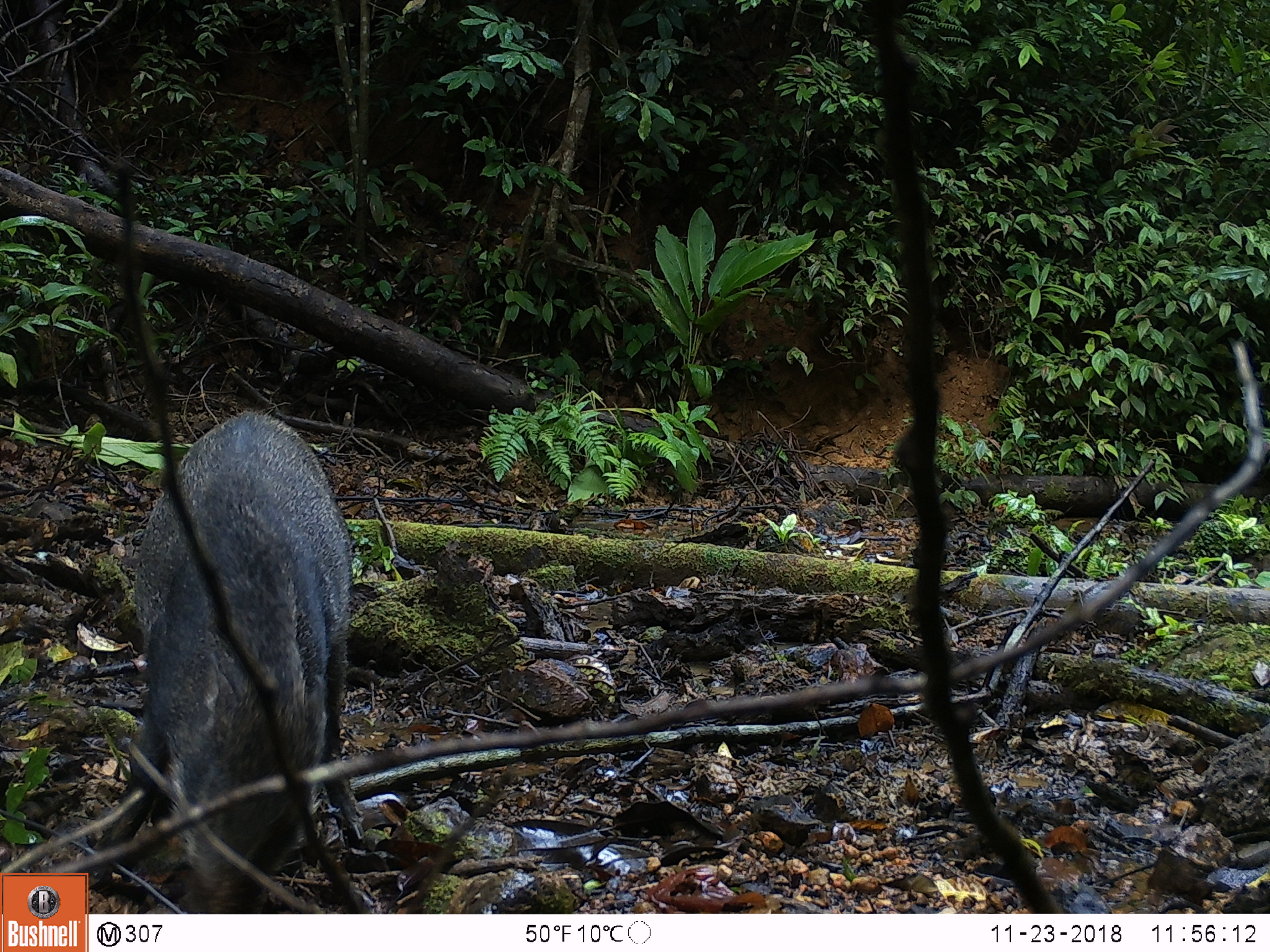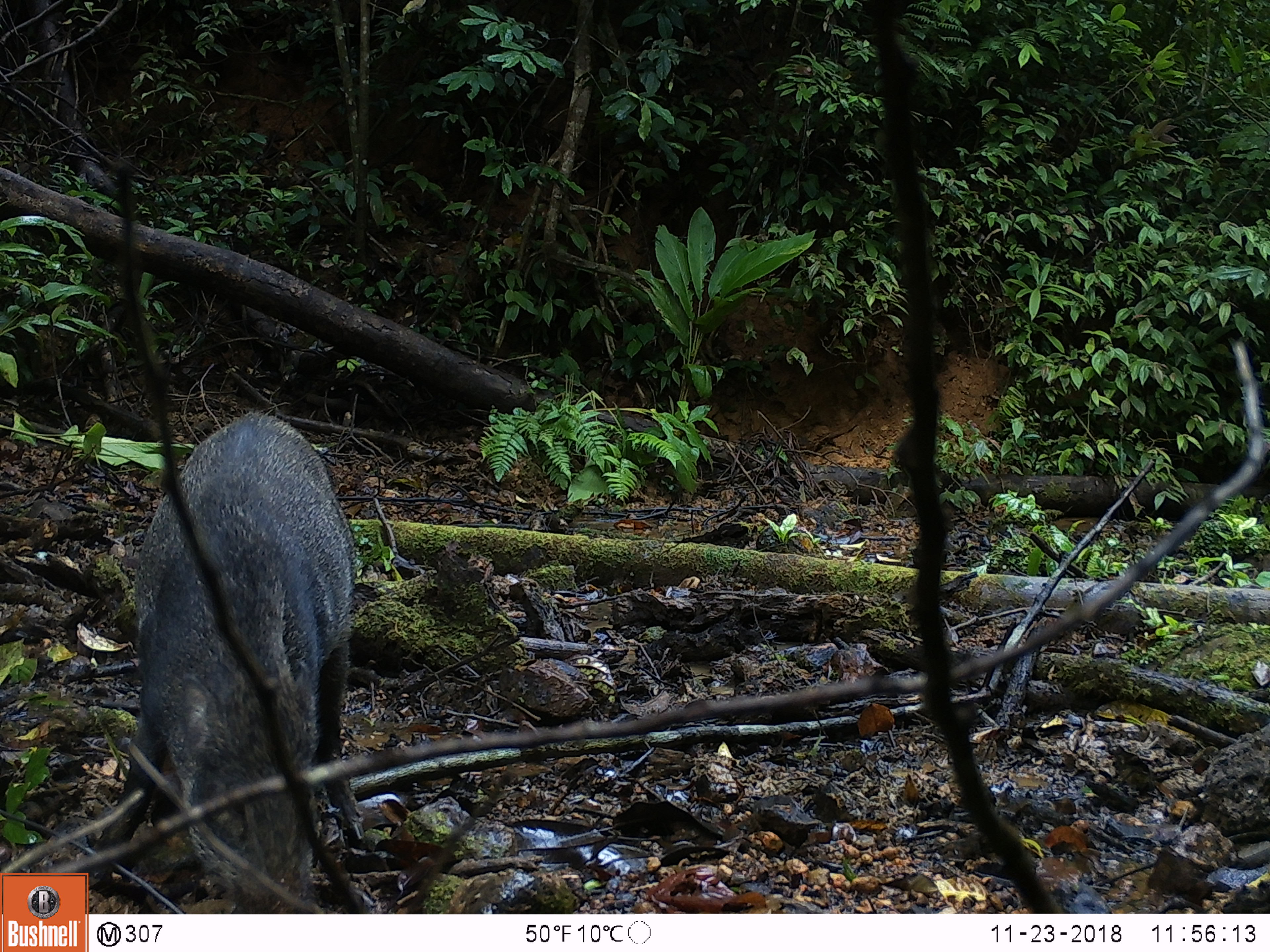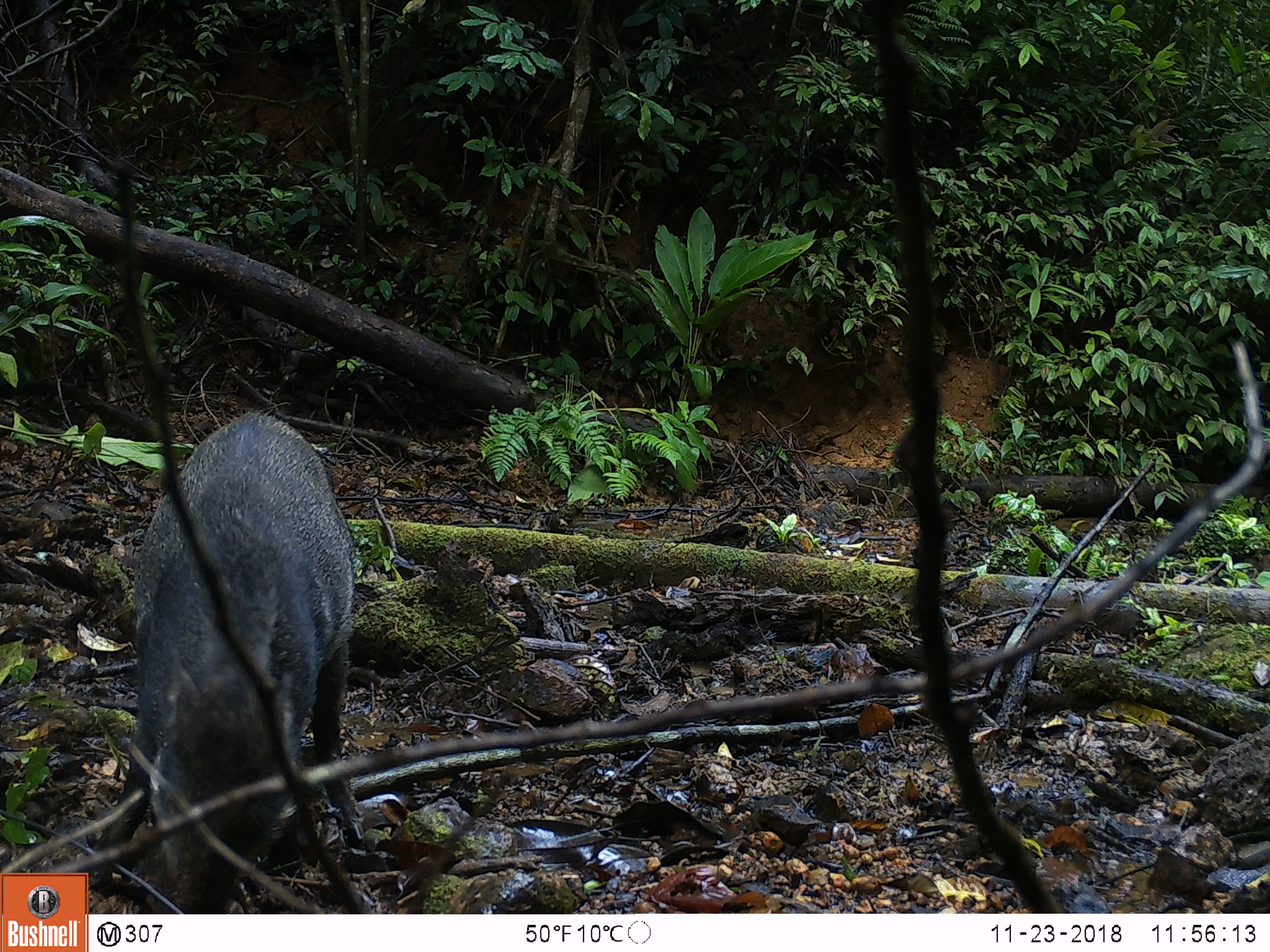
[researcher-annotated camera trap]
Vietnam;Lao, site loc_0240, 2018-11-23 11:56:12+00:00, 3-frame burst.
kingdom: Animalia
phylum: Chordata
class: Mammalia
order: Artiodactyla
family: Suidae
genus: Sus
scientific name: Sus scrofa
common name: eurasian wild pig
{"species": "eurasian wild pig (Sus scrofa)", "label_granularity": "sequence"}